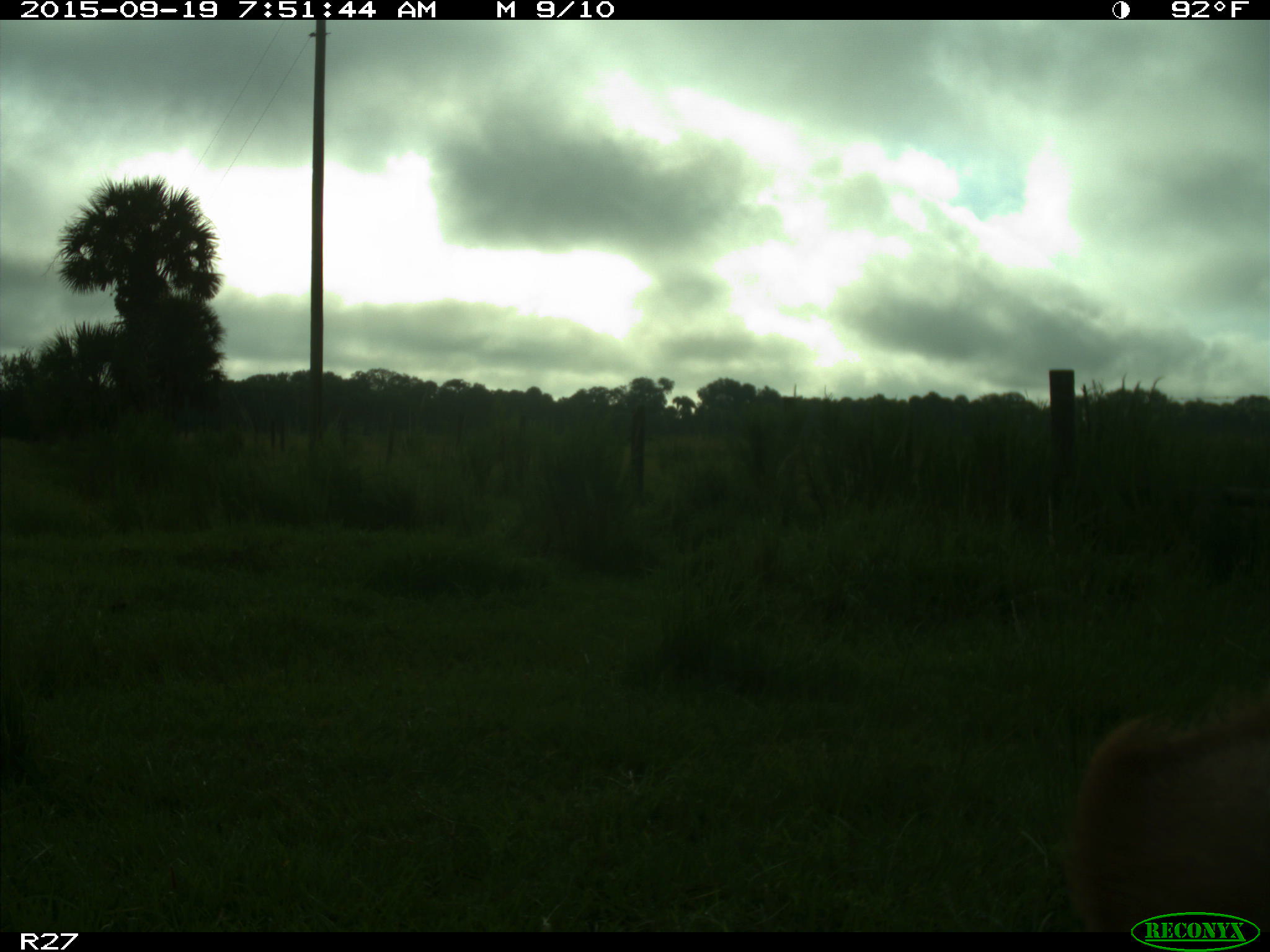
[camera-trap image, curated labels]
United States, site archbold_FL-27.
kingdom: Animalia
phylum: Chordata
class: Mammalia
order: Artiodactyla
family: Bovidae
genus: Bos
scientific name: Bos taurus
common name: domestic cow